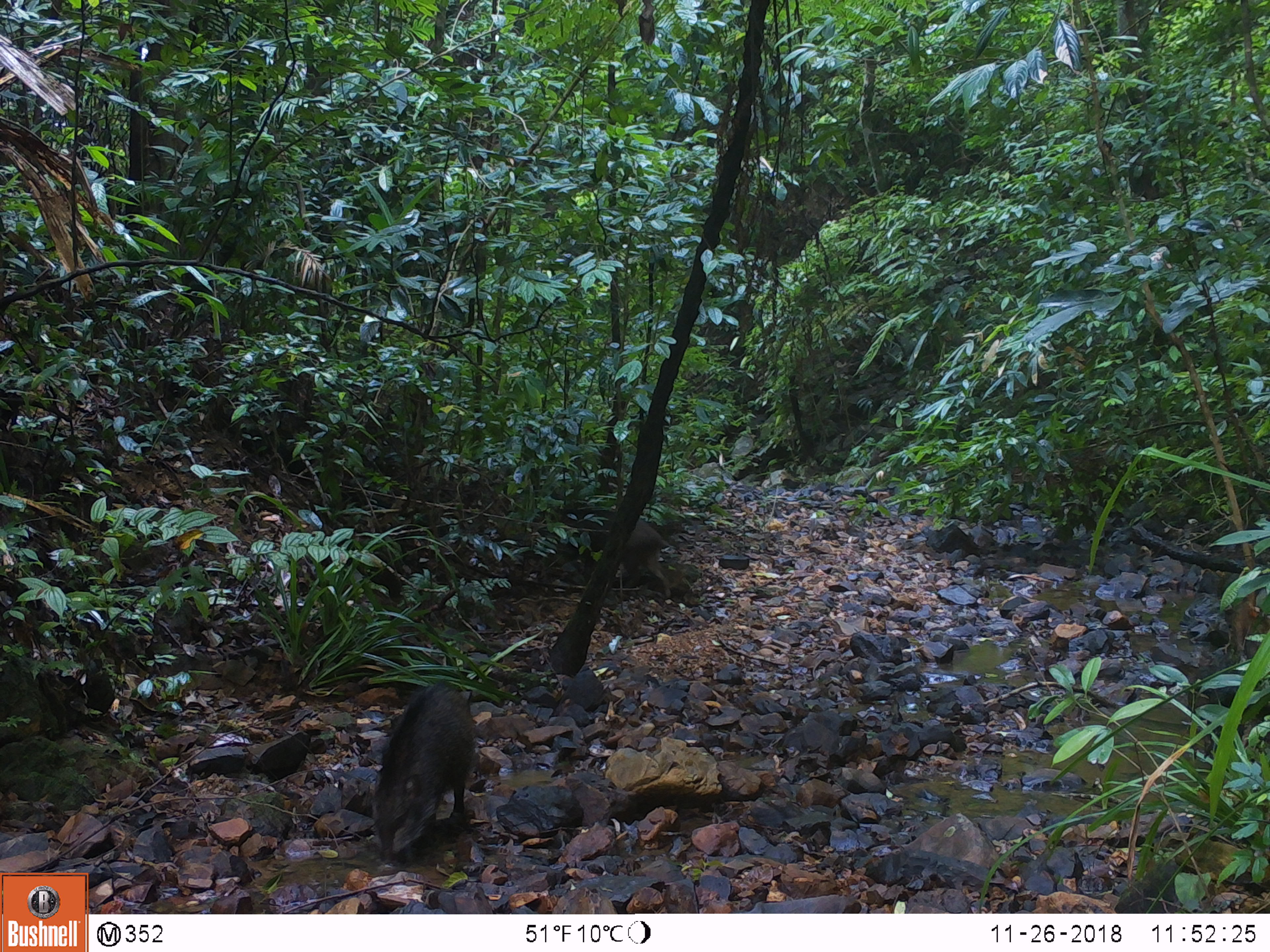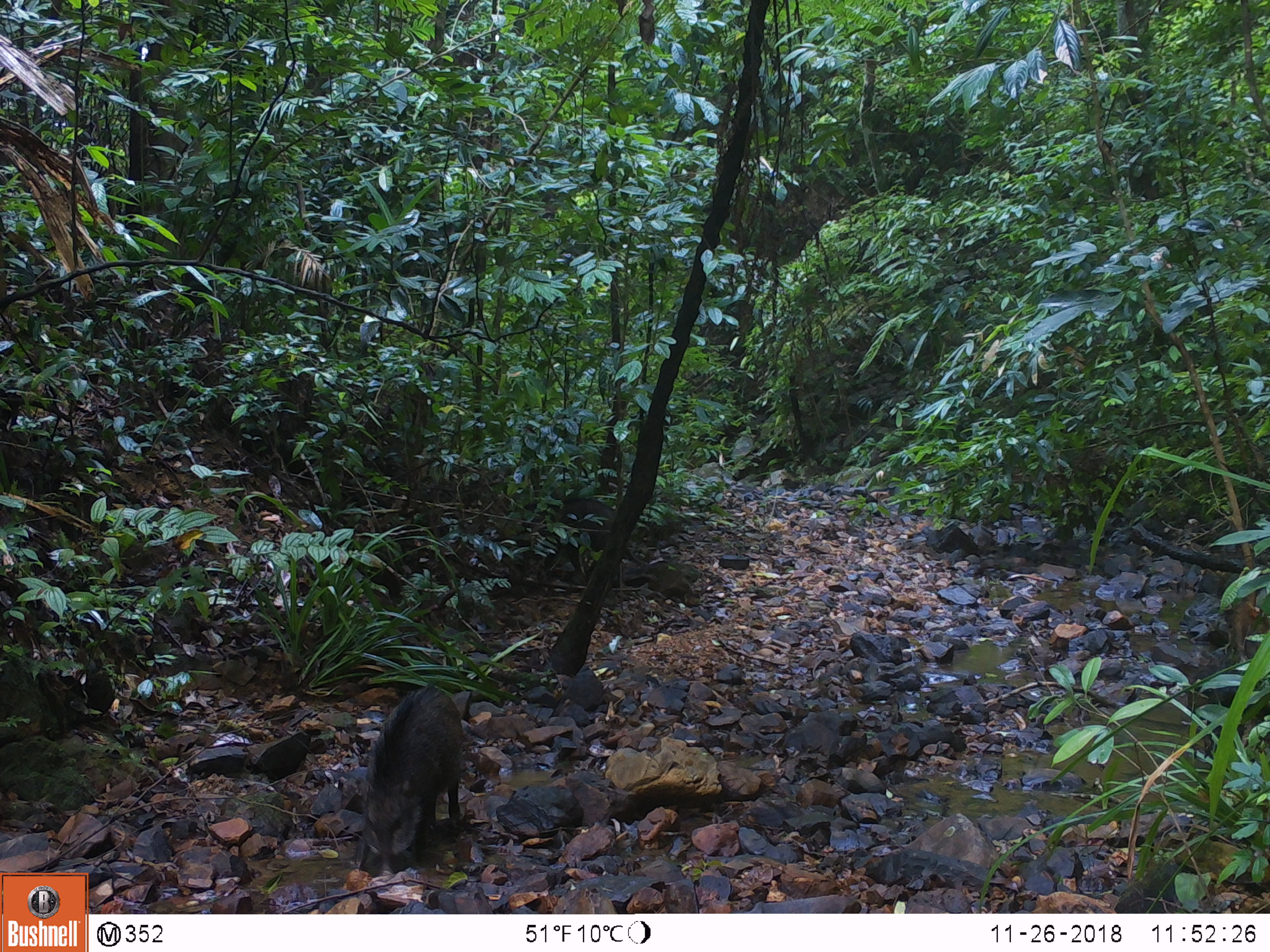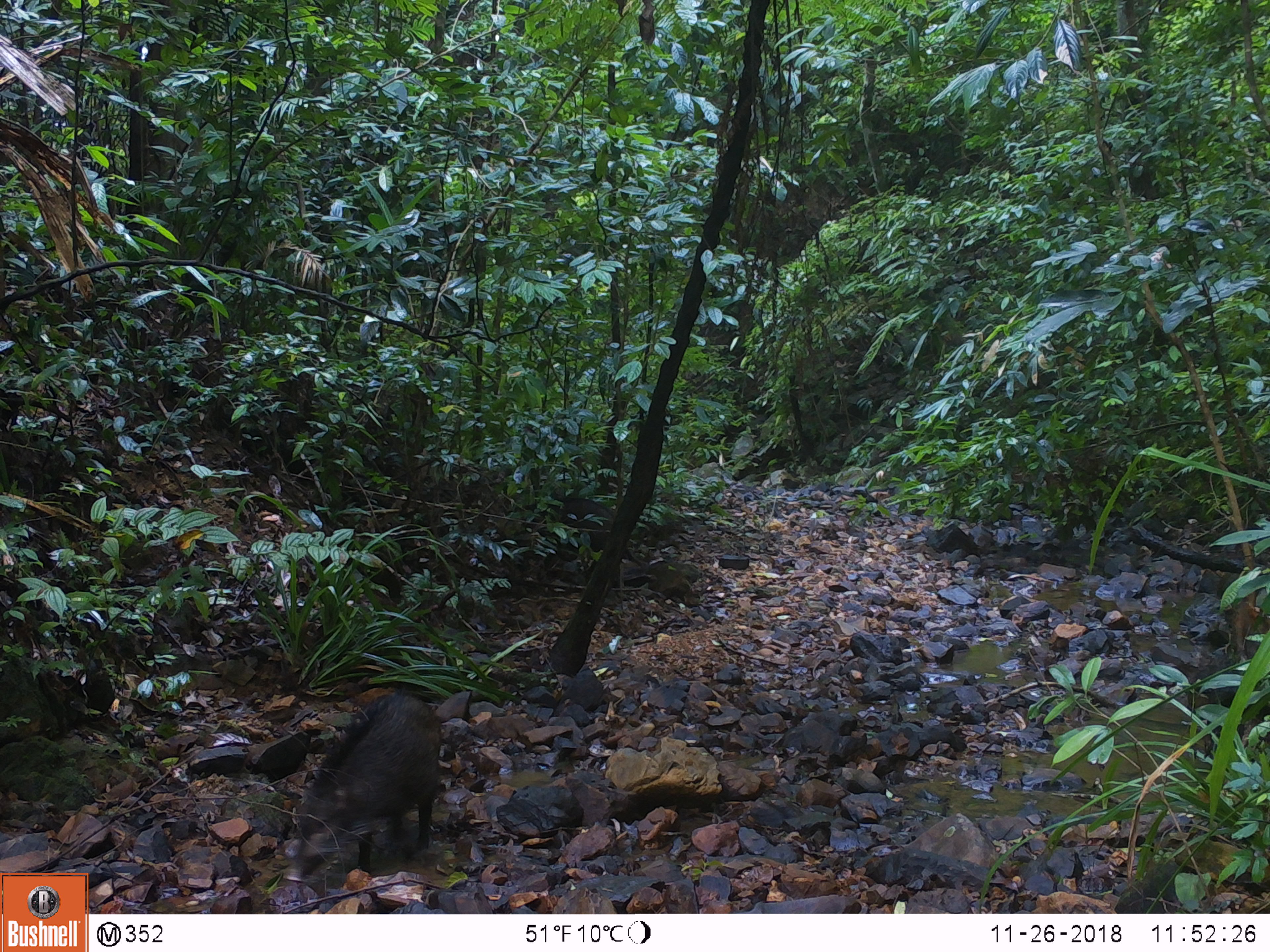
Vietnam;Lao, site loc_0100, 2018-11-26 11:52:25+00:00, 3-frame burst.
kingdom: Animalia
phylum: Chordata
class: Mammalia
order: Artiodactyla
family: Suidae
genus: Sus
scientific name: Sus scrofa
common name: eurasian wild pig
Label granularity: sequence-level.